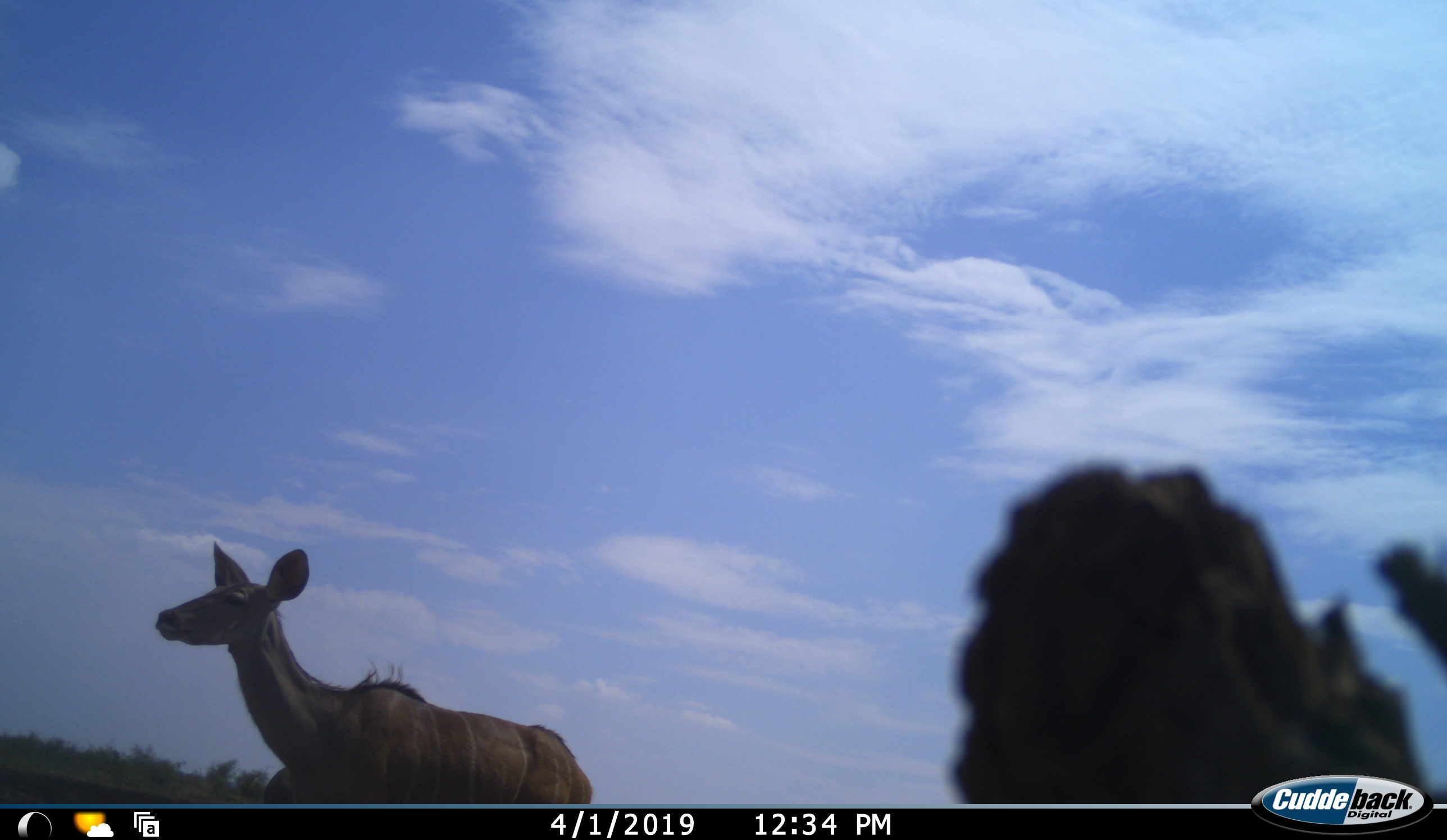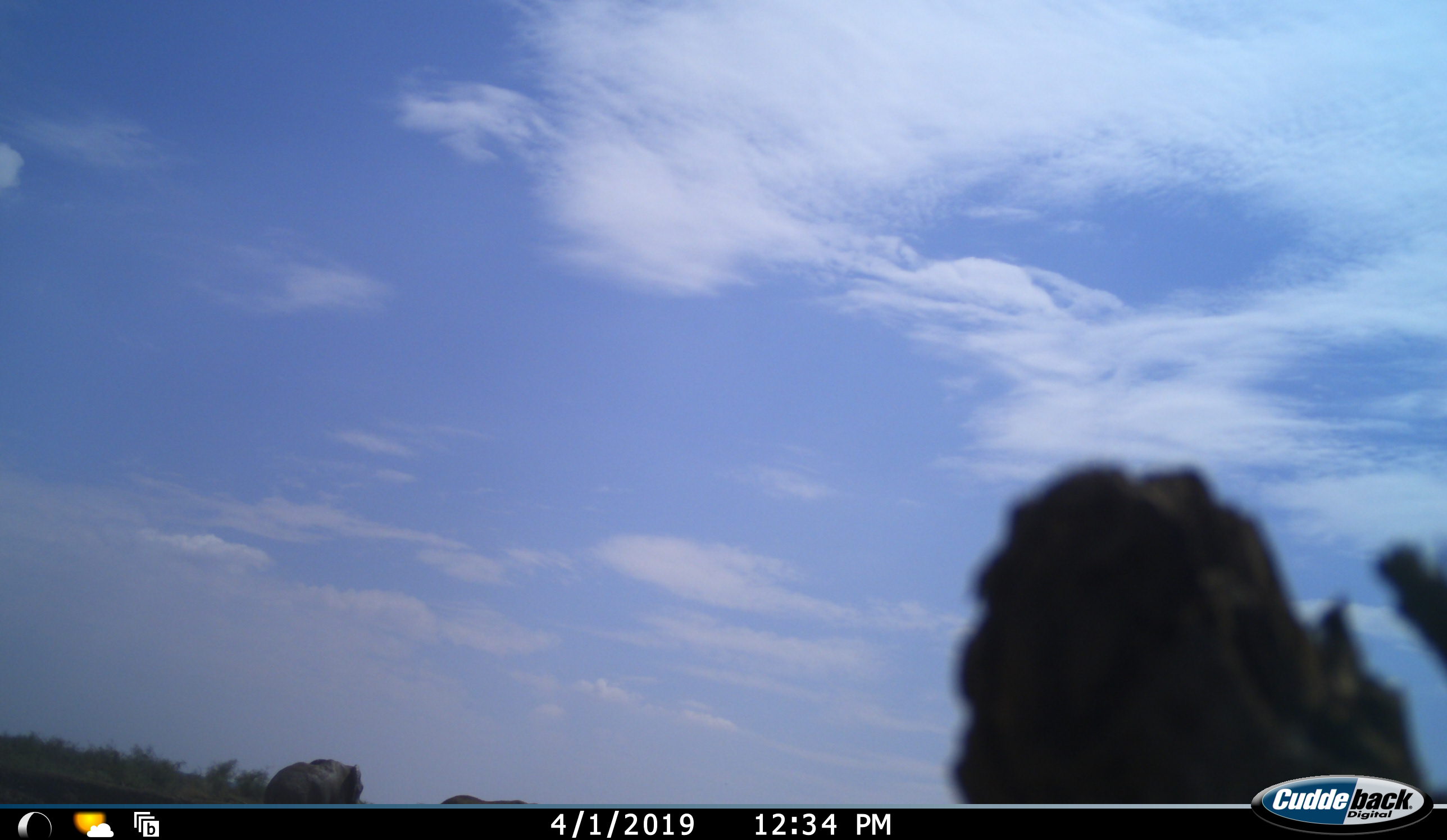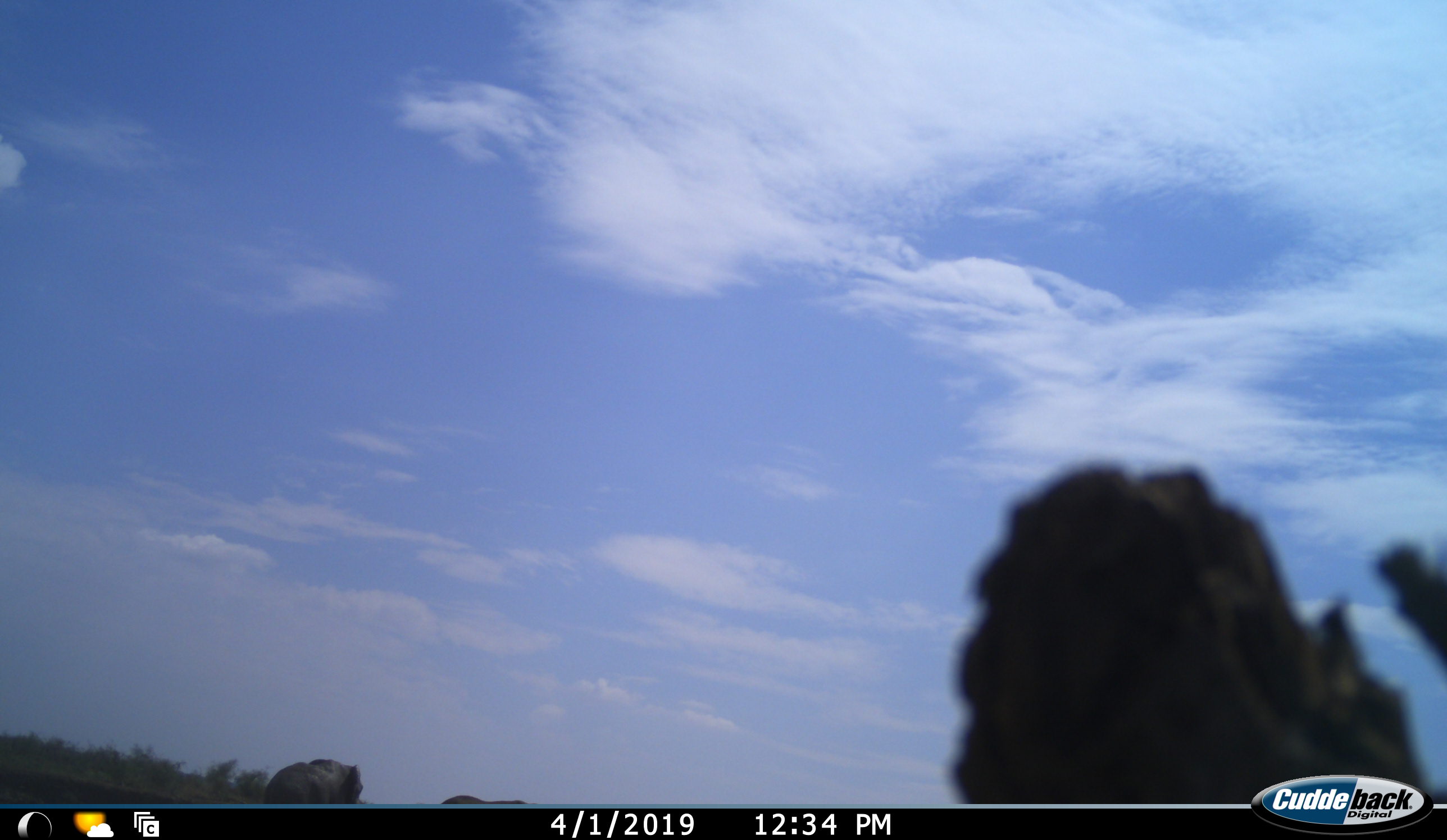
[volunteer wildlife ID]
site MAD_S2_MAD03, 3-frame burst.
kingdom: Animalia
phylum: Chordata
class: Mammalia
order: Artiodactyla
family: Bovidae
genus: Tragelaphus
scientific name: Tragelaphus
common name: kudu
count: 1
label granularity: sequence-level